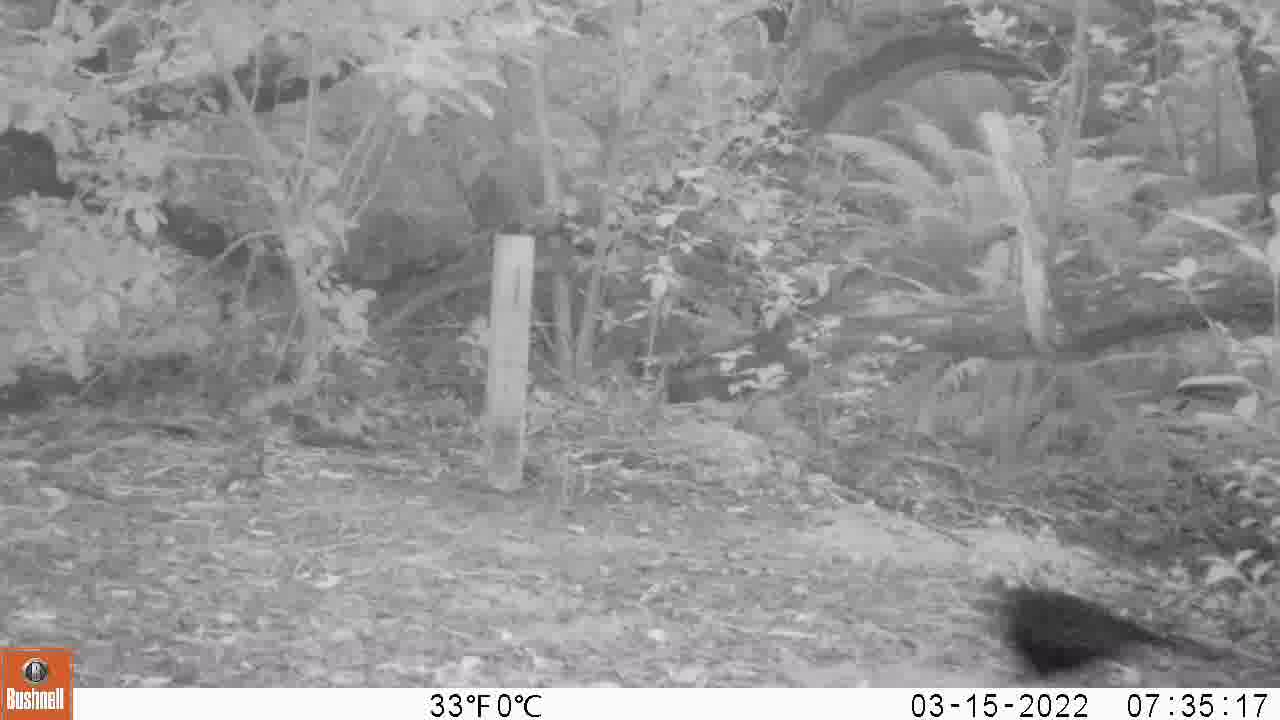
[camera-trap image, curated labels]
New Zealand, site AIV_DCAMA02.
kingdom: Animalia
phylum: Chordata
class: Aves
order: Passeriformes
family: Turdidae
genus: Turdus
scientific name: Turdus merula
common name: eurasian blackbird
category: blackbird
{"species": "blackbird (eurasian blackbird) (Turdus merula)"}